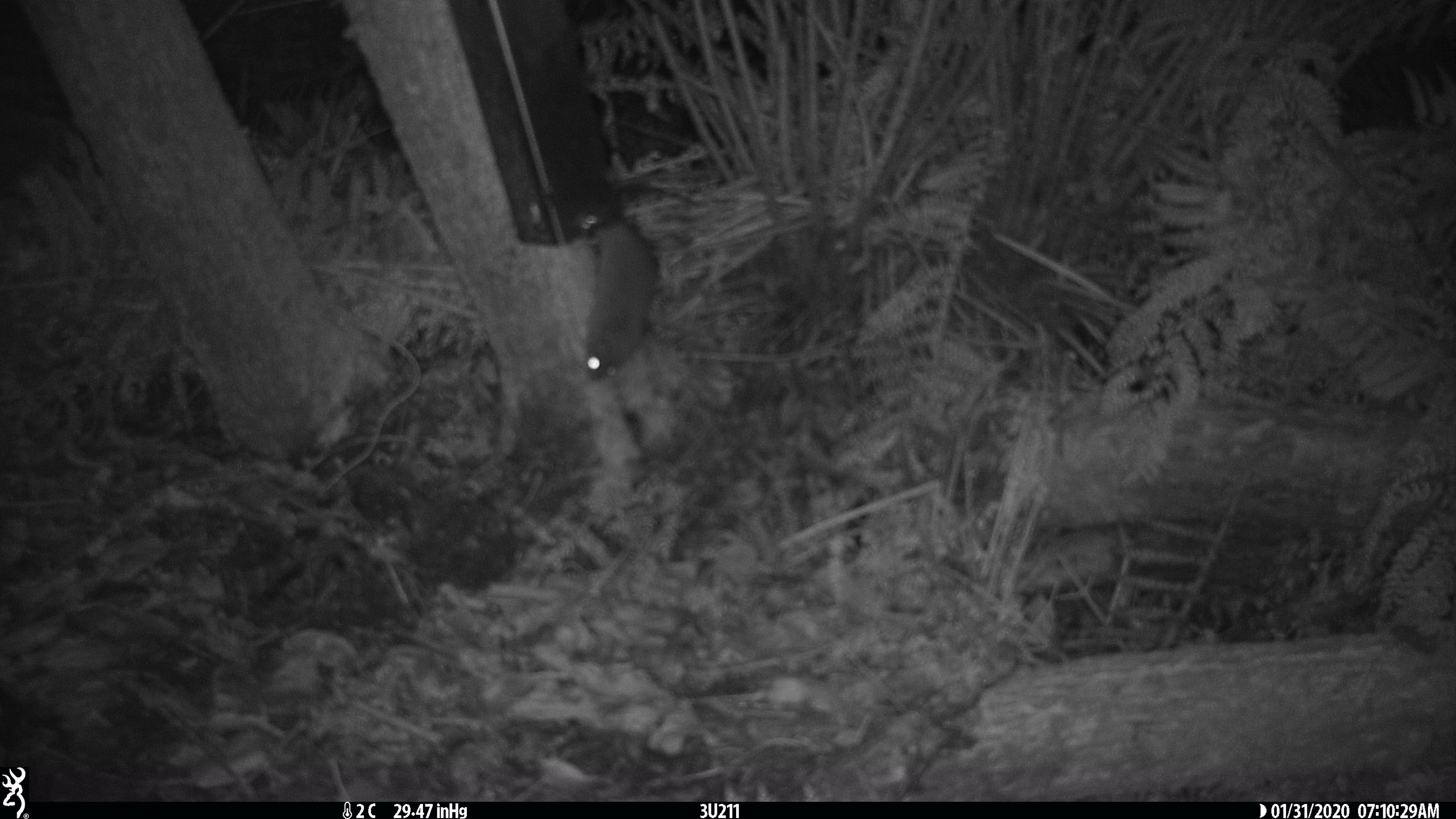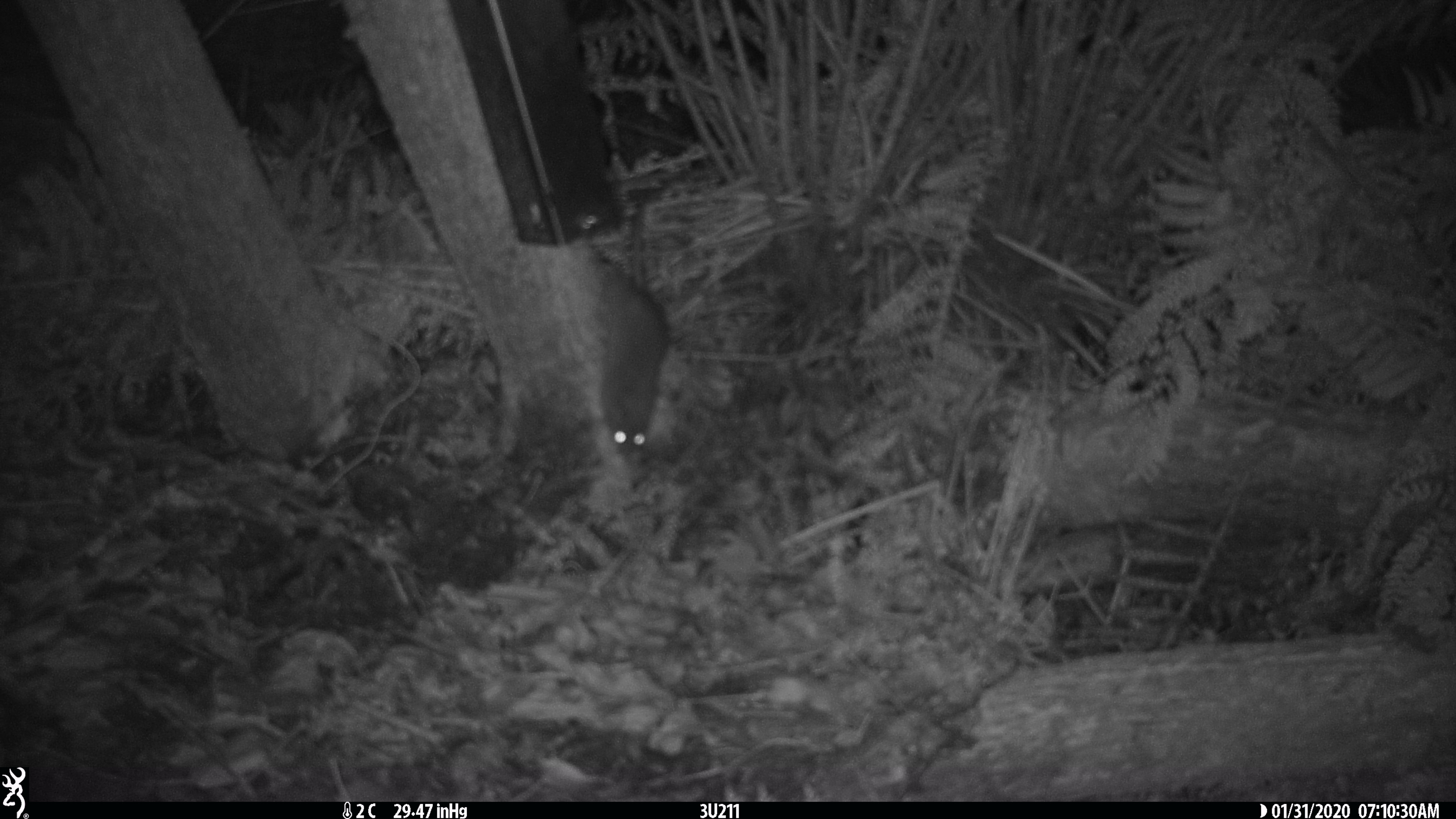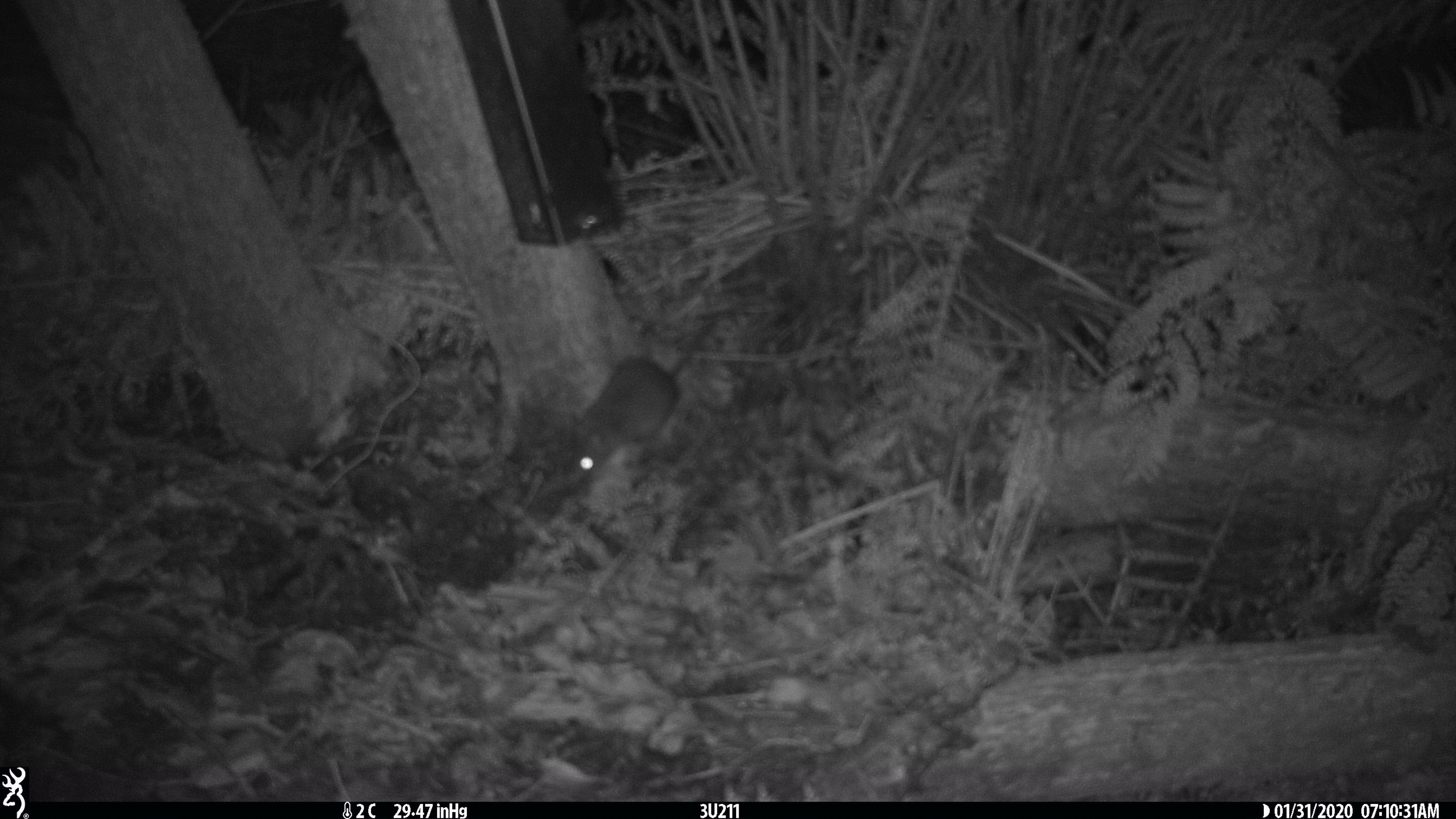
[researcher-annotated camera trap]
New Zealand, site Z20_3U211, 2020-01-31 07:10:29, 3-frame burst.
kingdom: Animalia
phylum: Chordata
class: Mammalia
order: Rodentia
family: Muridae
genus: Rattus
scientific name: Rattus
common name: rat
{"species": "rat (Rattus)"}